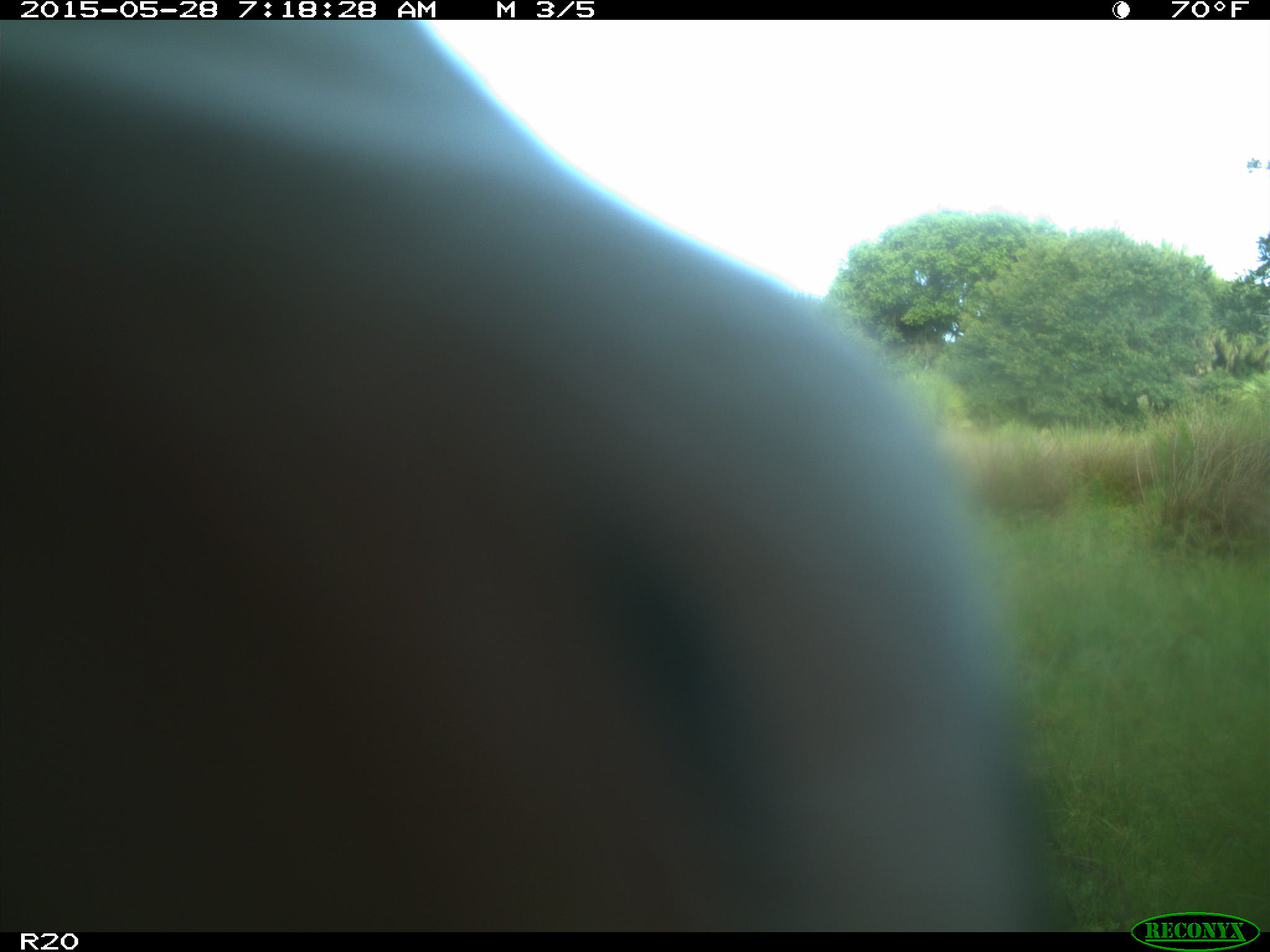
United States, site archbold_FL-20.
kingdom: Animalia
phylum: Chordata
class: Mammalia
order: Artiodactyla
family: Bovidae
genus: Bos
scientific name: Bos taurus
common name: domestic cow